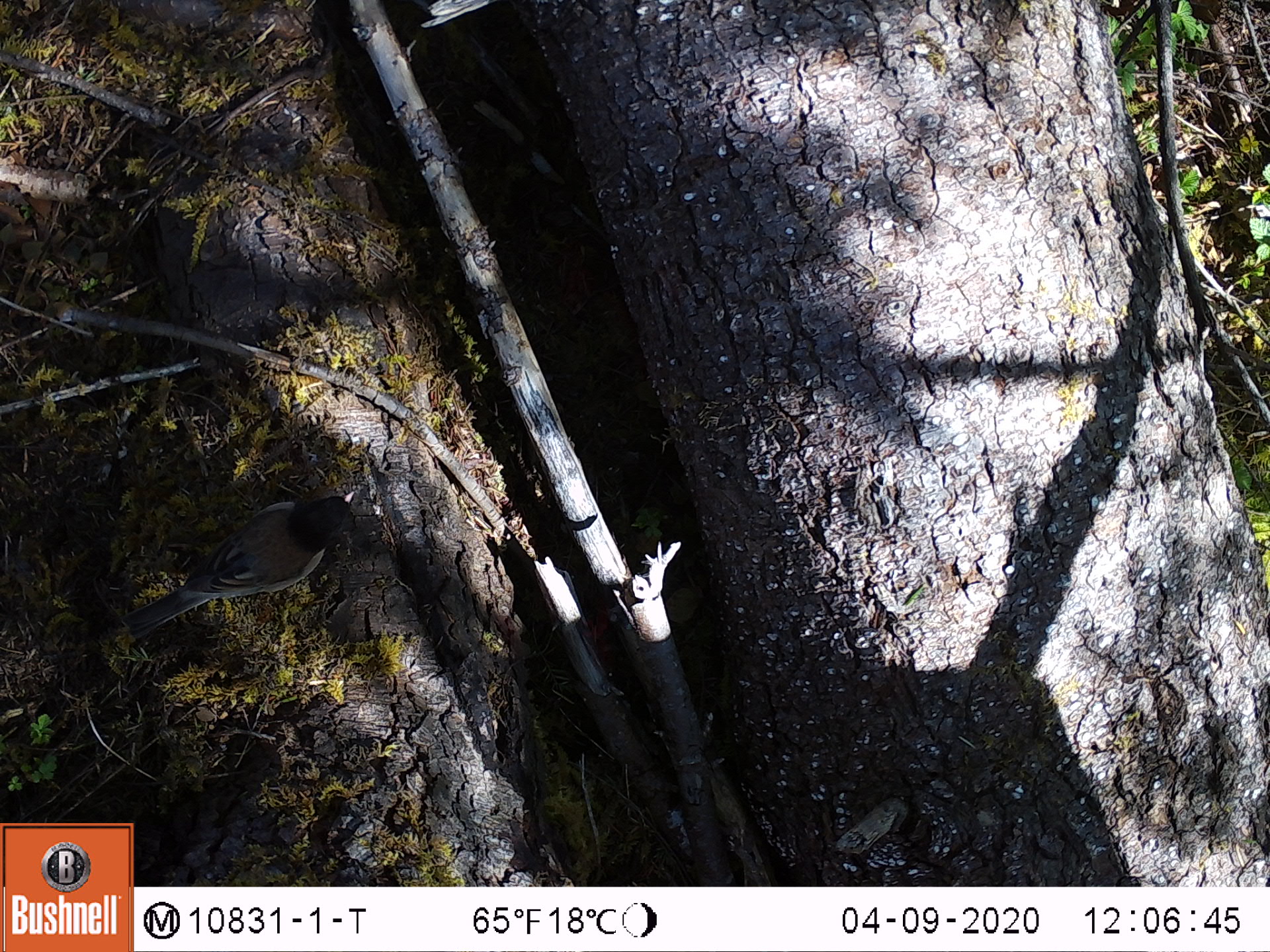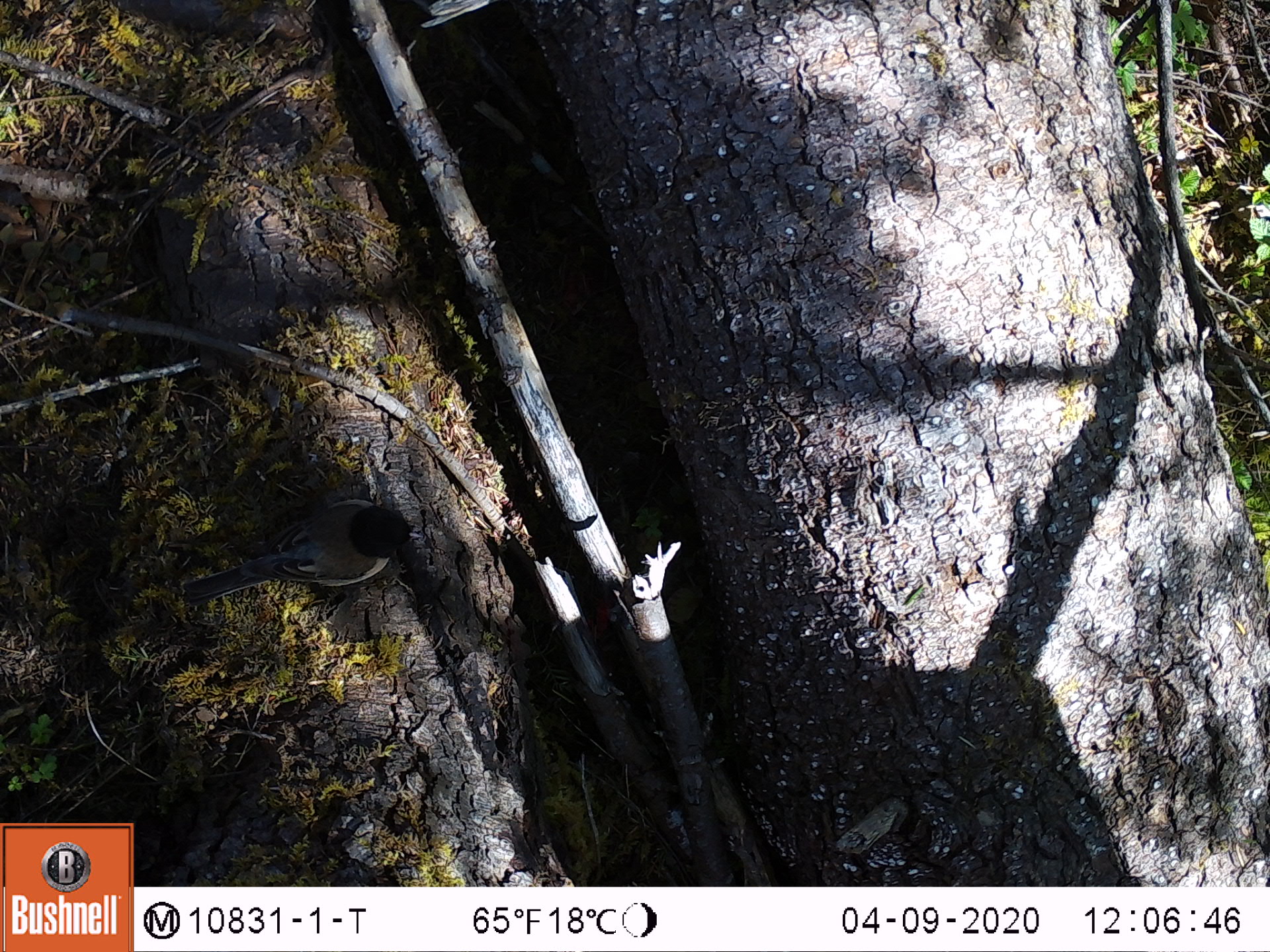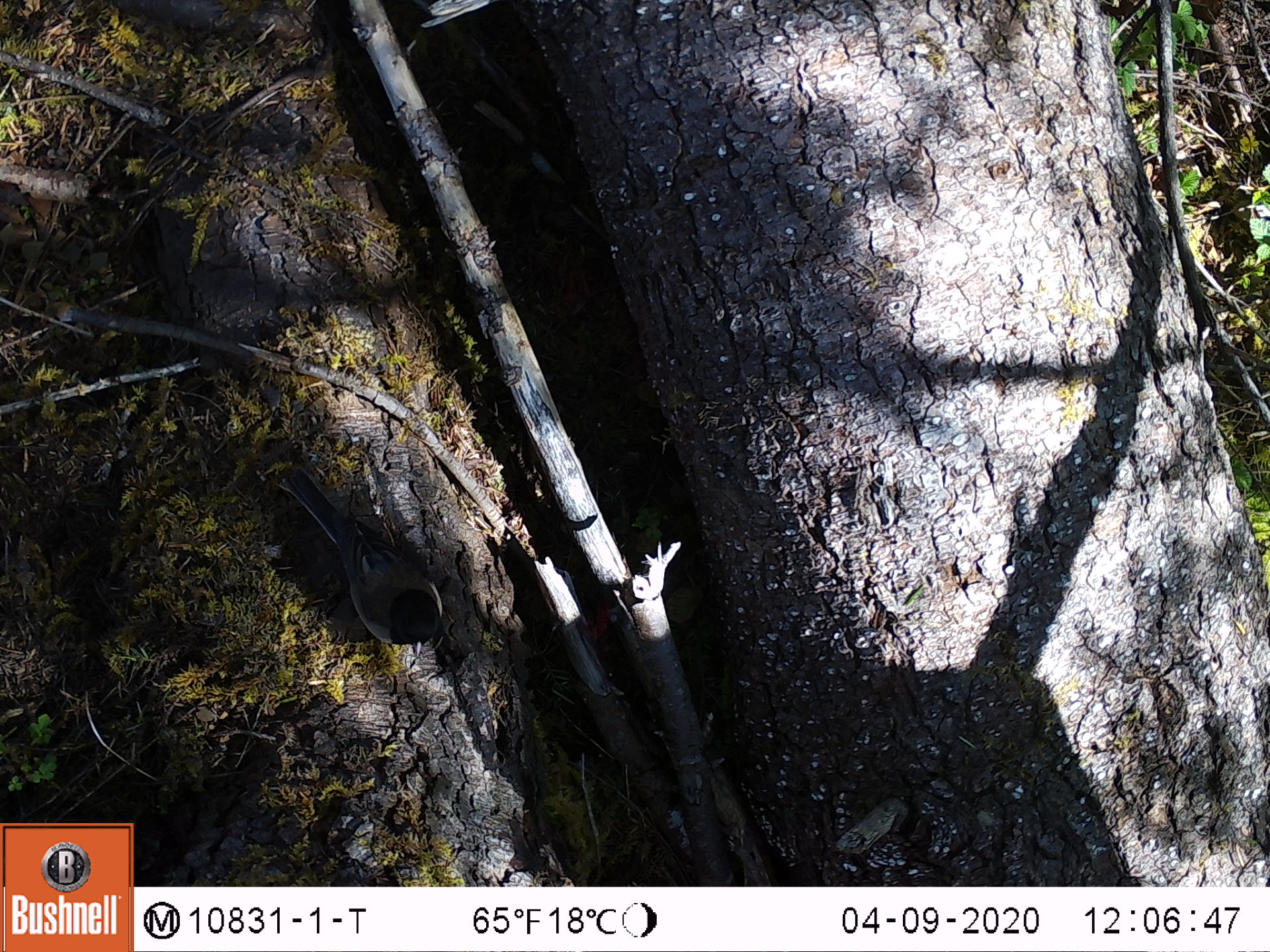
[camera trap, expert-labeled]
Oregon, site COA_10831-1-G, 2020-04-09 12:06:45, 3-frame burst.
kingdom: Animalia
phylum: Chordata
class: Aves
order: Passeriformes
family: Passerellidae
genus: Junco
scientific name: Junco hyemalis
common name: dark-eyed junco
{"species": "dark-eyed junco (Junco hyemalis)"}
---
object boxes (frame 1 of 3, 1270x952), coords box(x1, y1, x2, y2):
dark-eyed junco: box(123, 486, 359, 638)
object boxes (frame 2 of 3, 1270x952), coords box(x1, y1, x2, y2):
dark-eyed junco: box(186, 496, 423, 607)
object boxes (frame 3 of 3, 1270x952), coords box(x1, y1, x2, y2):
dark-eyed junco: box(270, 461, 449, 664)